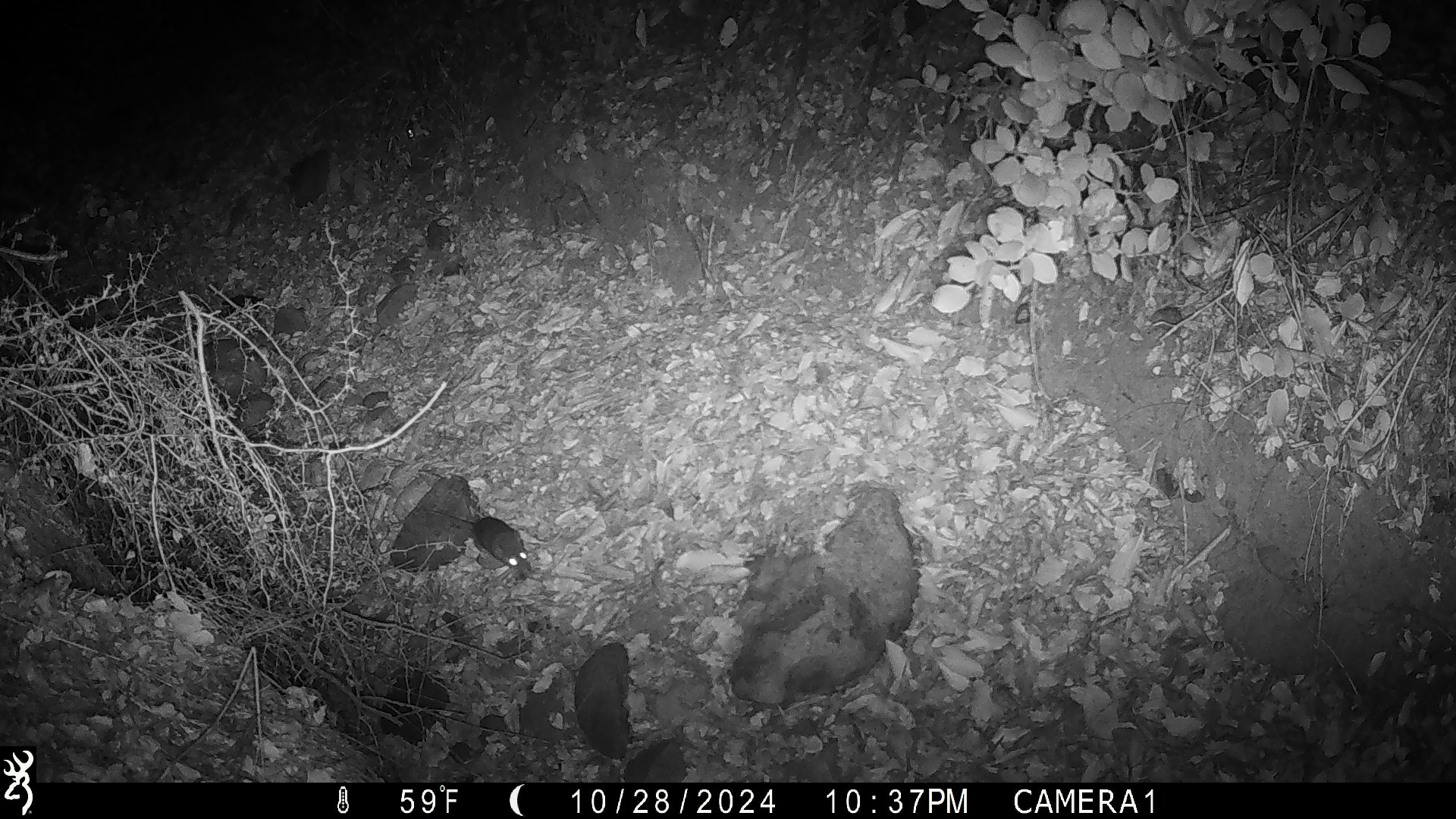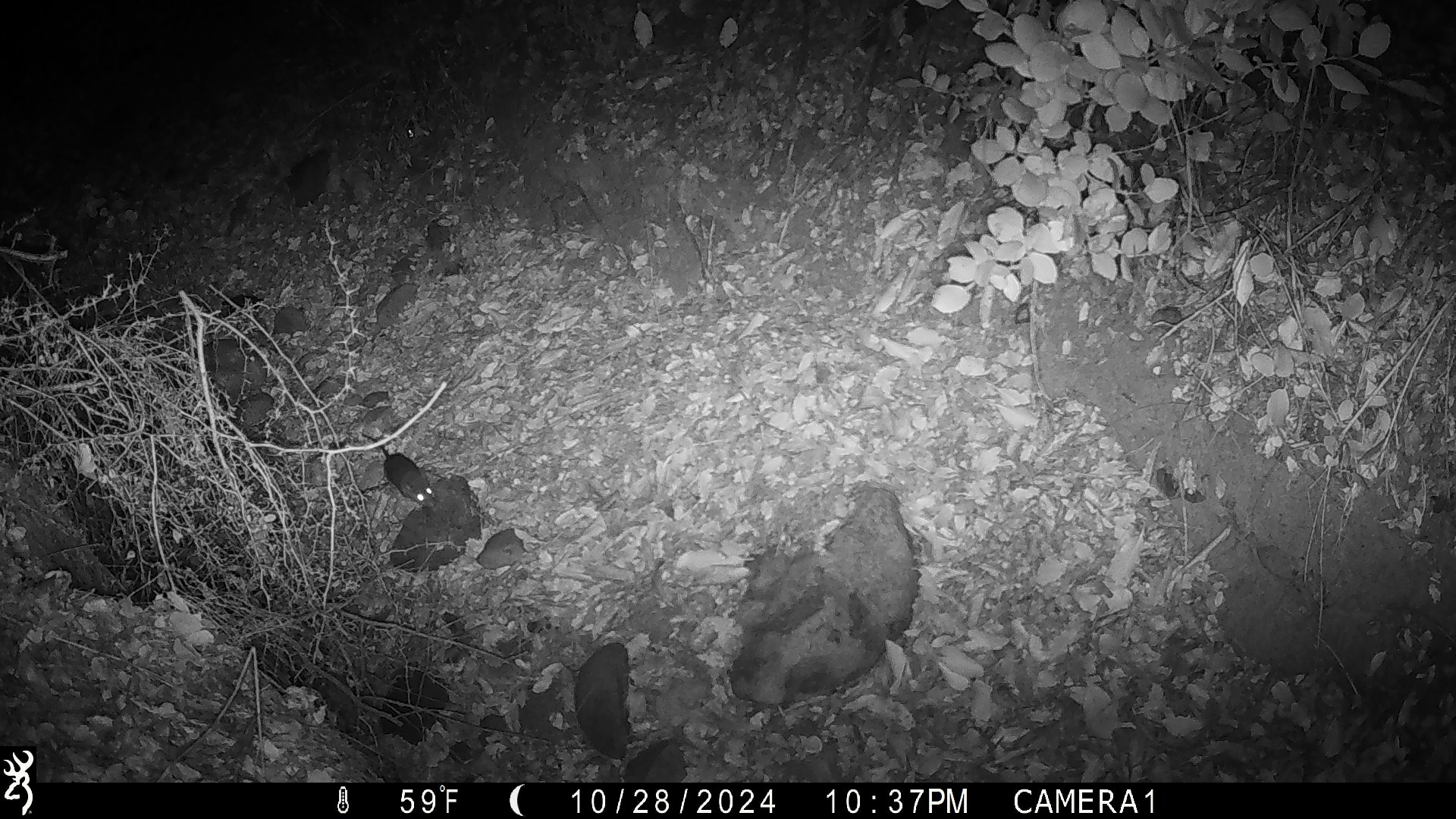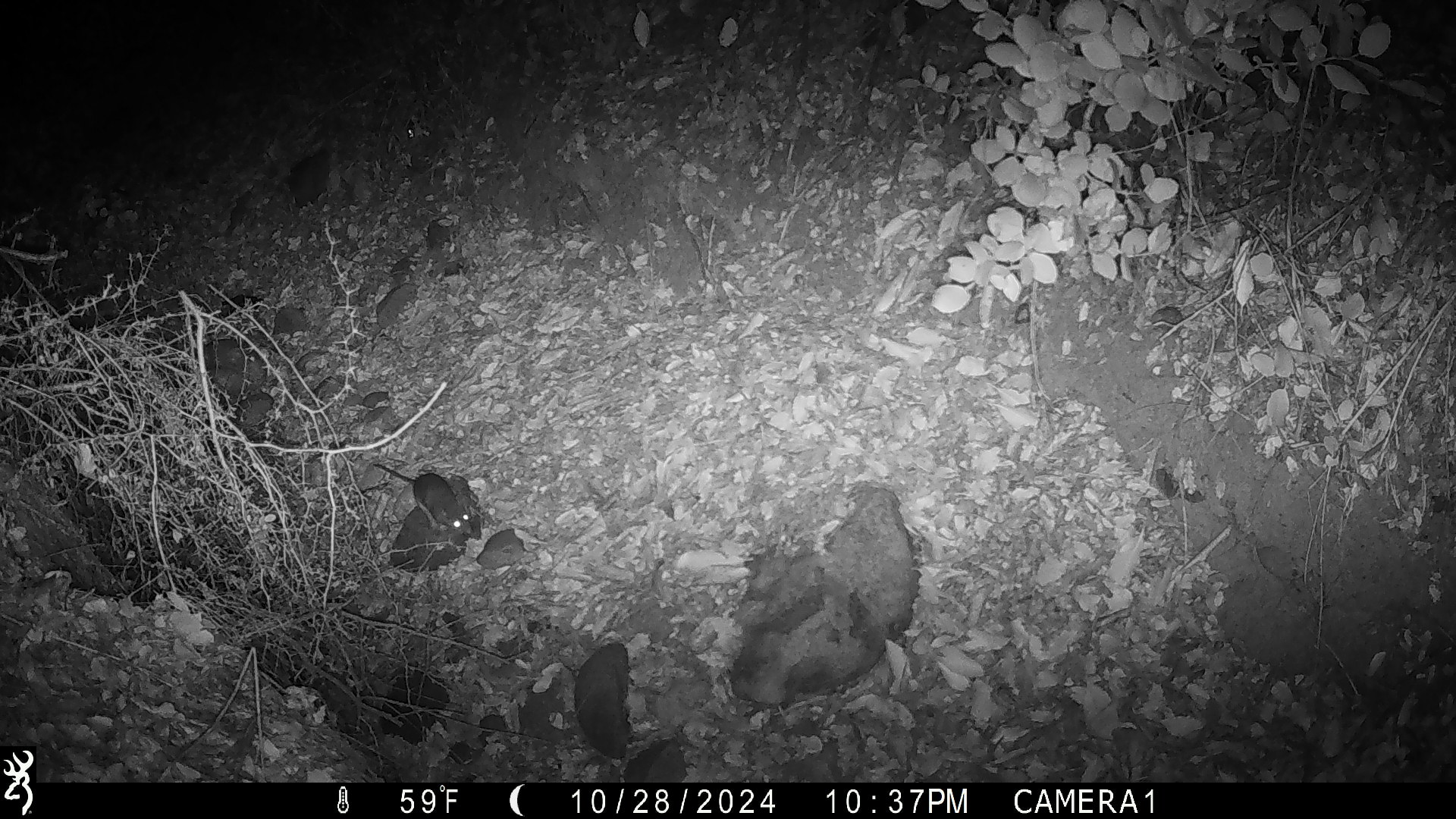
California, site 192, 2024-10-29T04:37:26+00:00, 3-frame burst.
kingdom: Animalia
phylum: Chordata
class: Mammalia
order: Rodentia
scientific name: Rodentia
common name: mouse or rat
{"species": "mouse or rat (Rodentia)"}